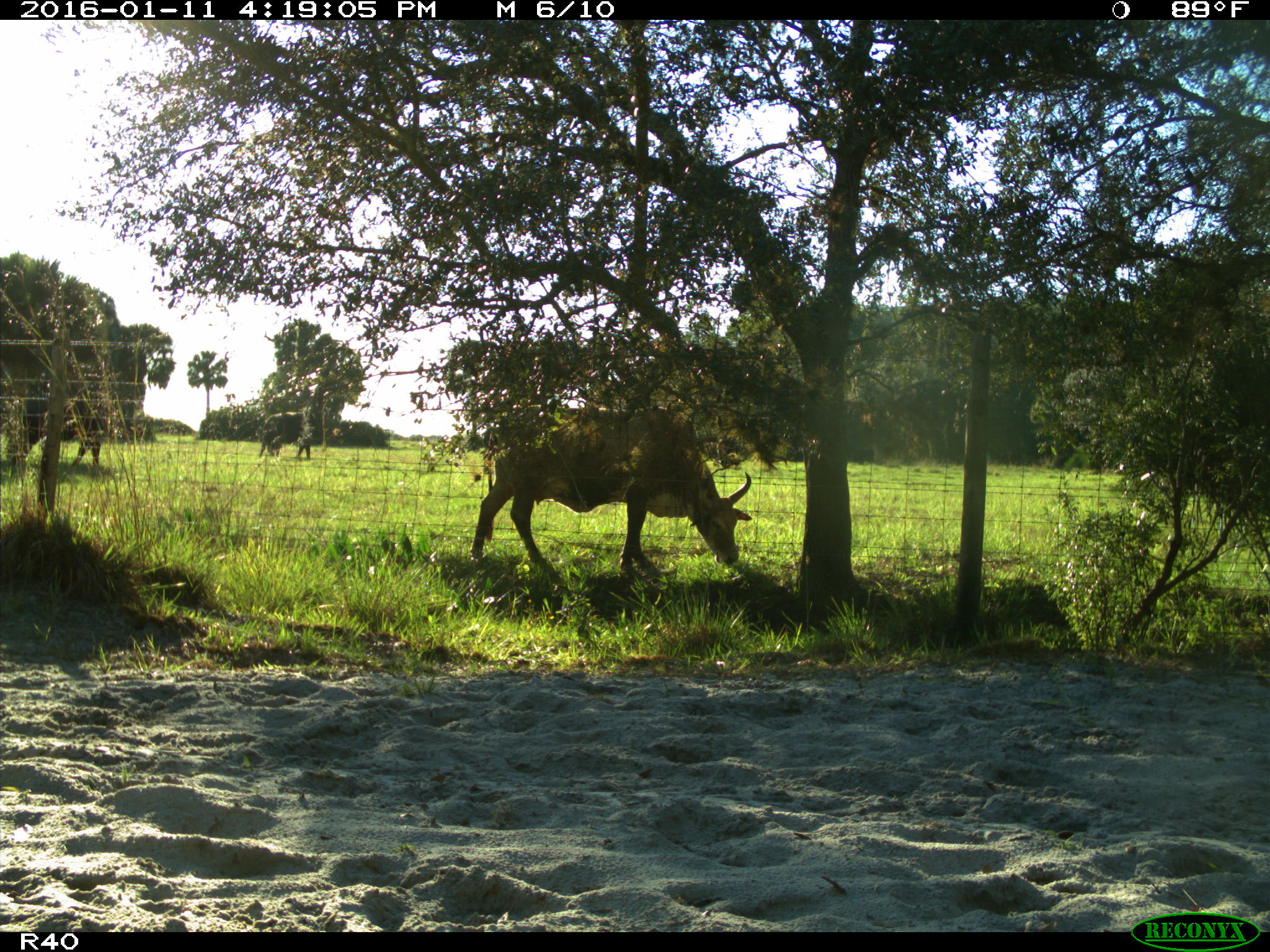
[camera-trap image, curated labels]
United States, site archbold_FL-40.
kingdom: Animalia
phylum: Chordata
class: Mammalia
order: Artiodactyla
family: Bovidae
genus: Bos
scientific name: Bos taurus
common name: domestic cow